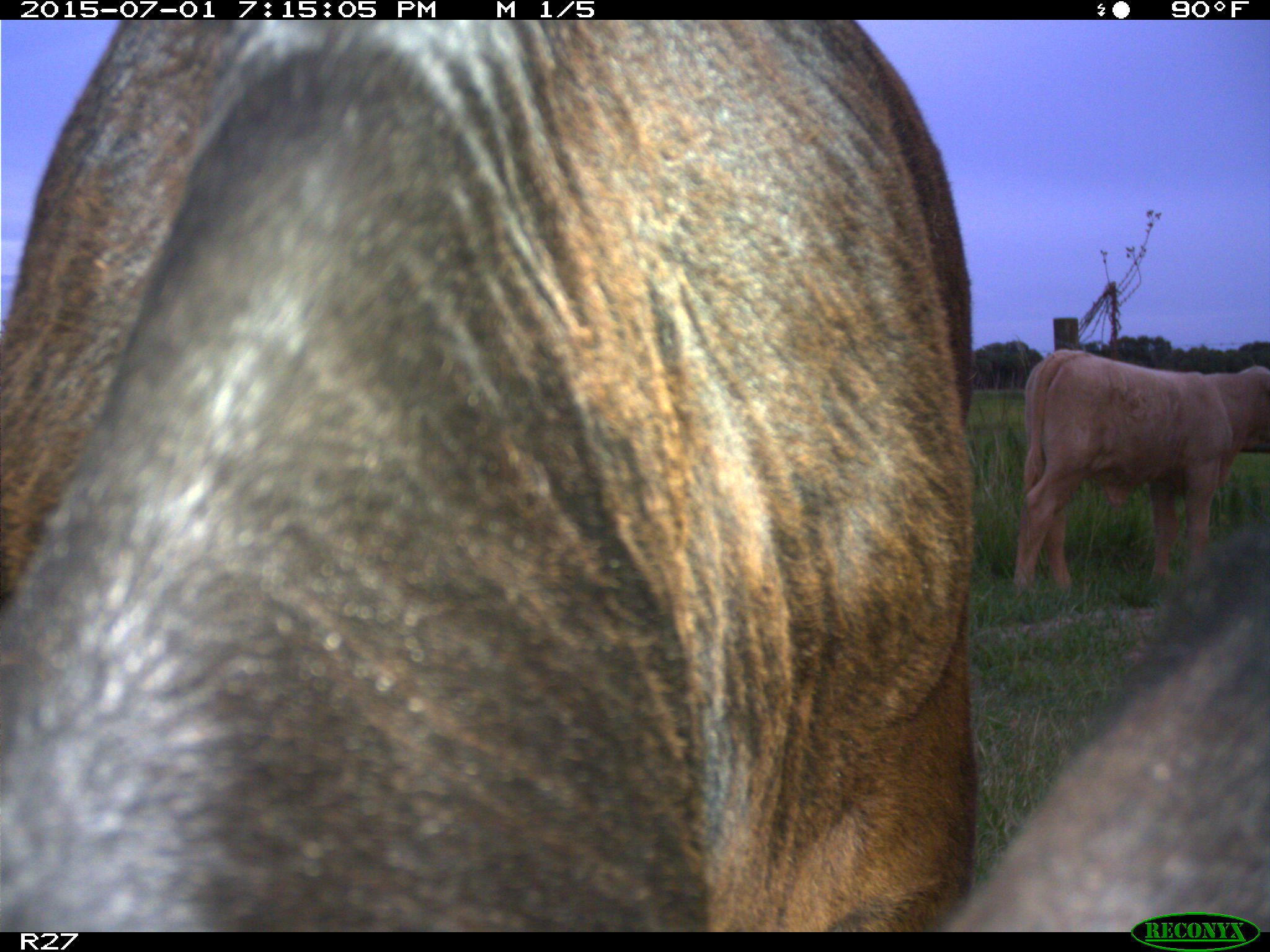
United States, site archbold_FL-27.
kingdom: Animalia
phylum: Chordata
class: Mammalia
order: Artiodactyla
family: Bovidae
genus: Bos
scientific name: Bos taurus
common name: domestic cow